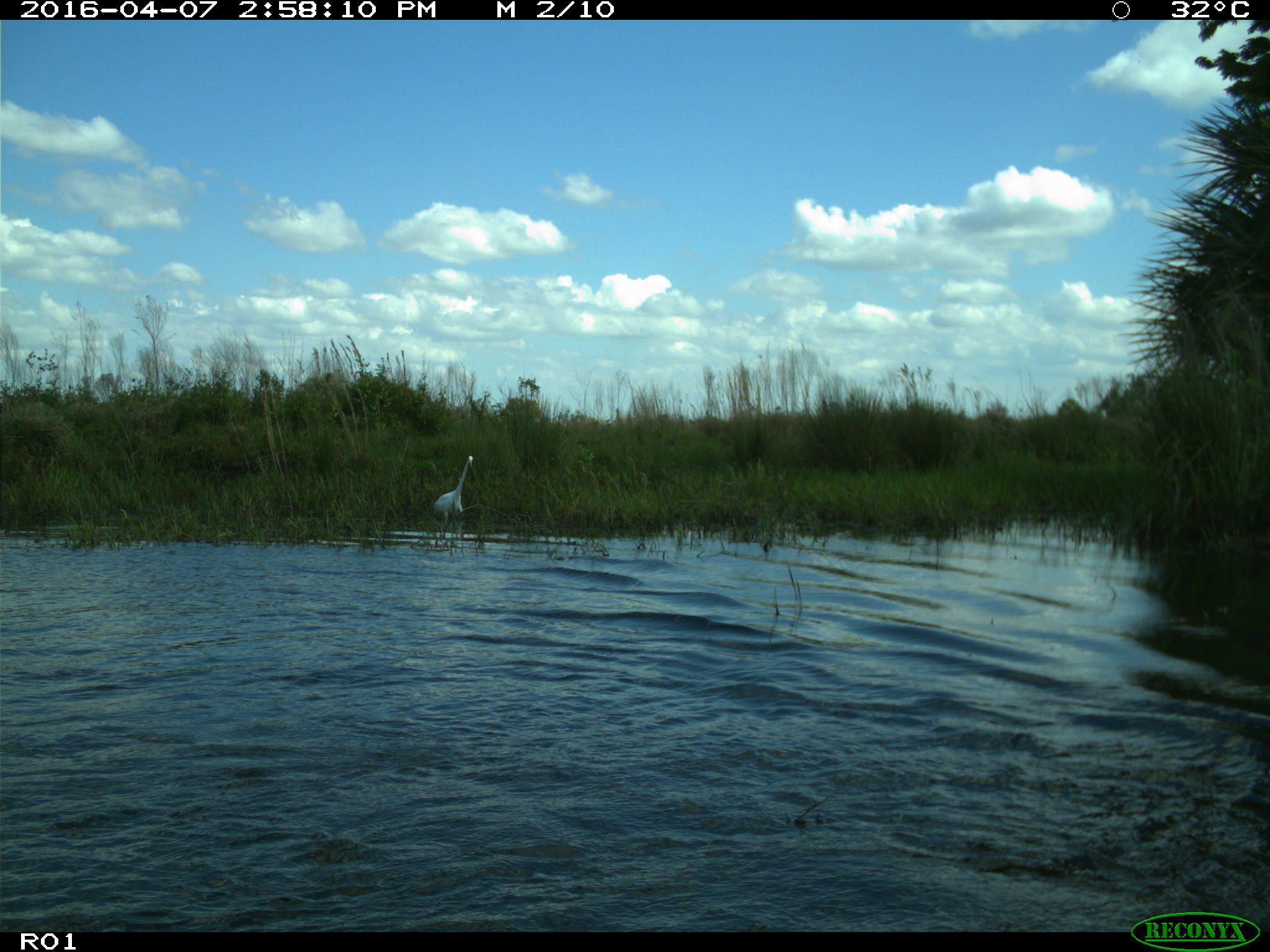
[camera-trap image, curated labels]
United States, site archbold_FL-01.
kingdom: Animalia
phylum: Chordata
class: Aves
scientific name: Aves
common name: birds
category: unidentified bird